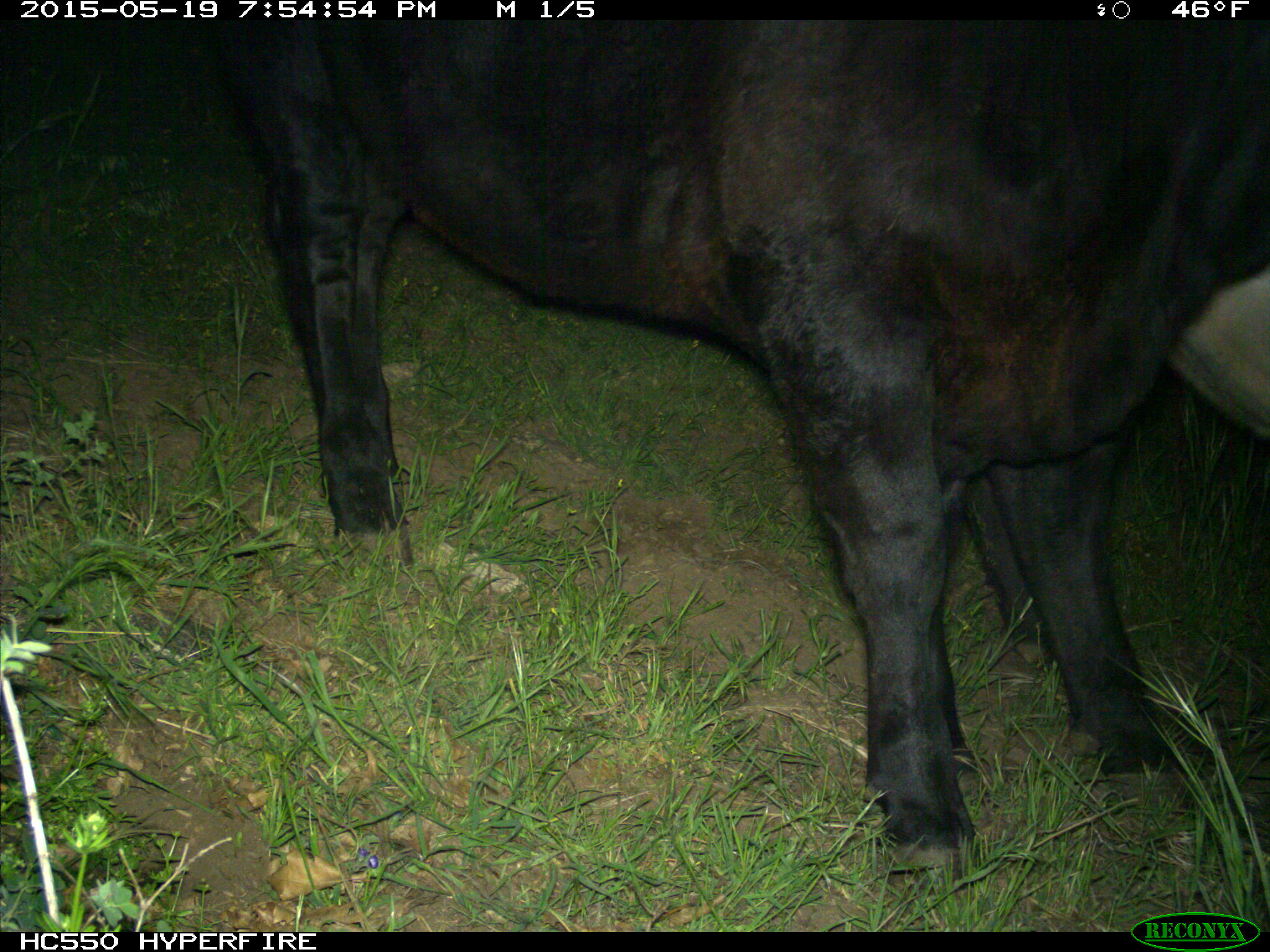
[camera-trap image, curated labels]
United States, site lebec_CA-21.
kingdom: Animalia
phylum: Chordata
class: Mammalia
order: Artiodactyla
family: Bovidae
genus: Bos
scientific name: Bos taurus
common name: domestic cow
Bos taurus (domestic cow).